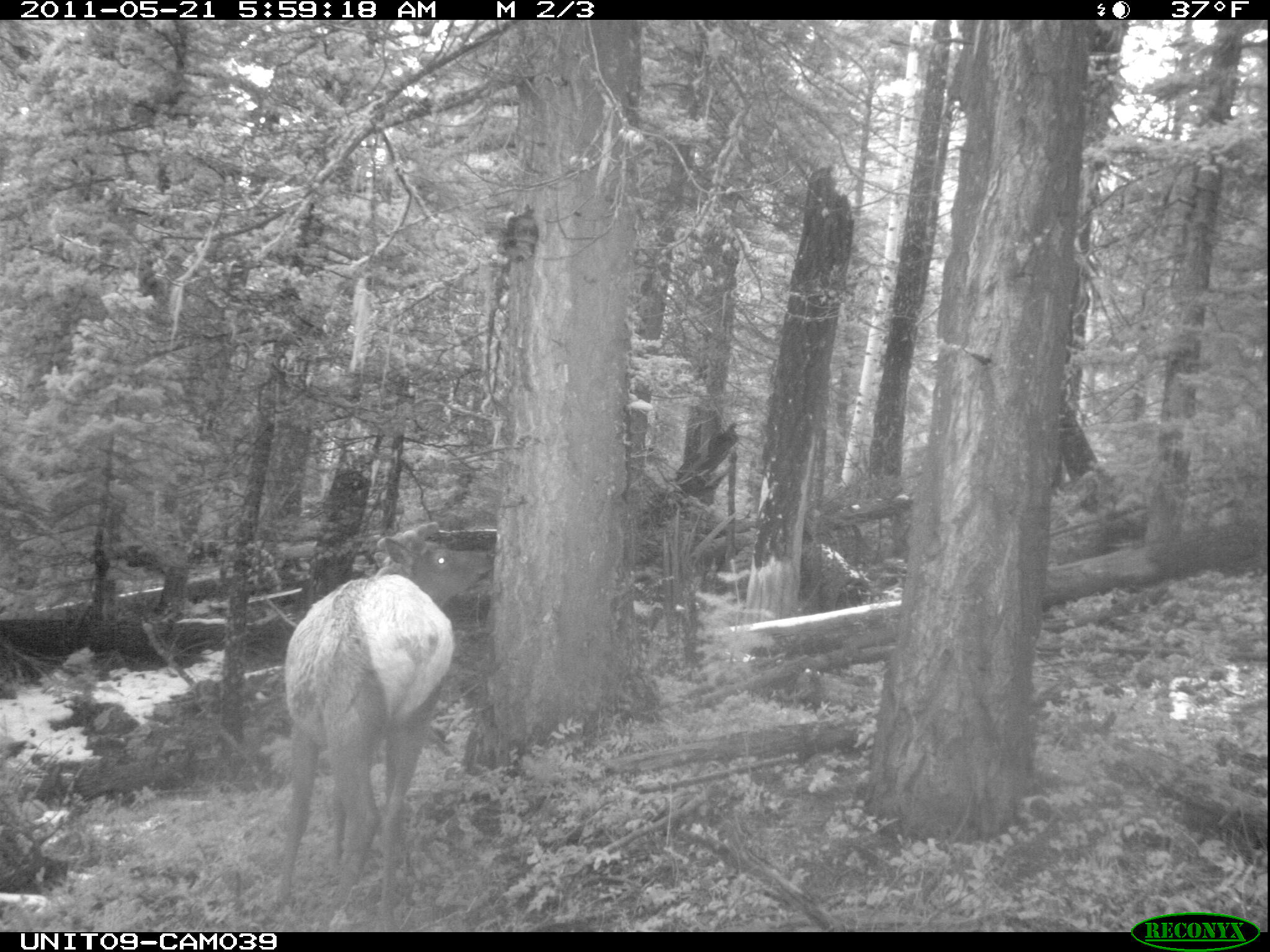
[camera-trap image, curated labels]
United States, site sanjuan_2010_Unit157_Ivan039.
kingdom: Animalia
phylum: Chordata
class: Mammalia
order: Artiodactyla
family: Cervidae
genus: Cervus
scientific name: Cervus elaphus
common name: red deer